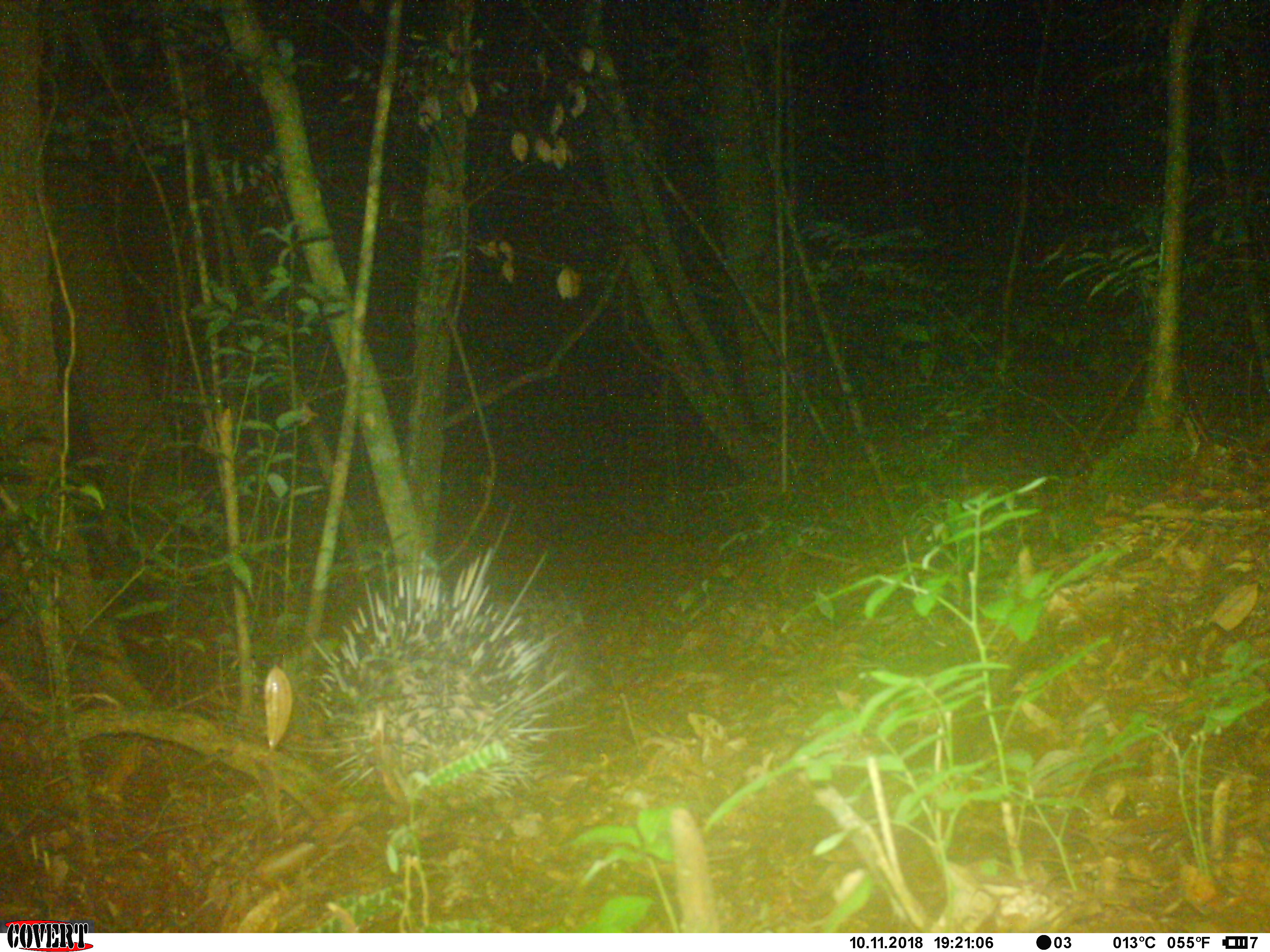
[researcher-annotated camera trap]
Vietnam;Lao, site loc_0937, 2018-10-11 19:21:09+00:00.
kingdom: Animalia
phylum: Chordata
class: Mammalia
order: Rodentia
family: Hystricidae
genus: Hystrix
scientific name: Hystrix brachyura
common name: malayan porcupine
Malayan porcupine (Hystrix brachyura). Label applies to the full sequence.